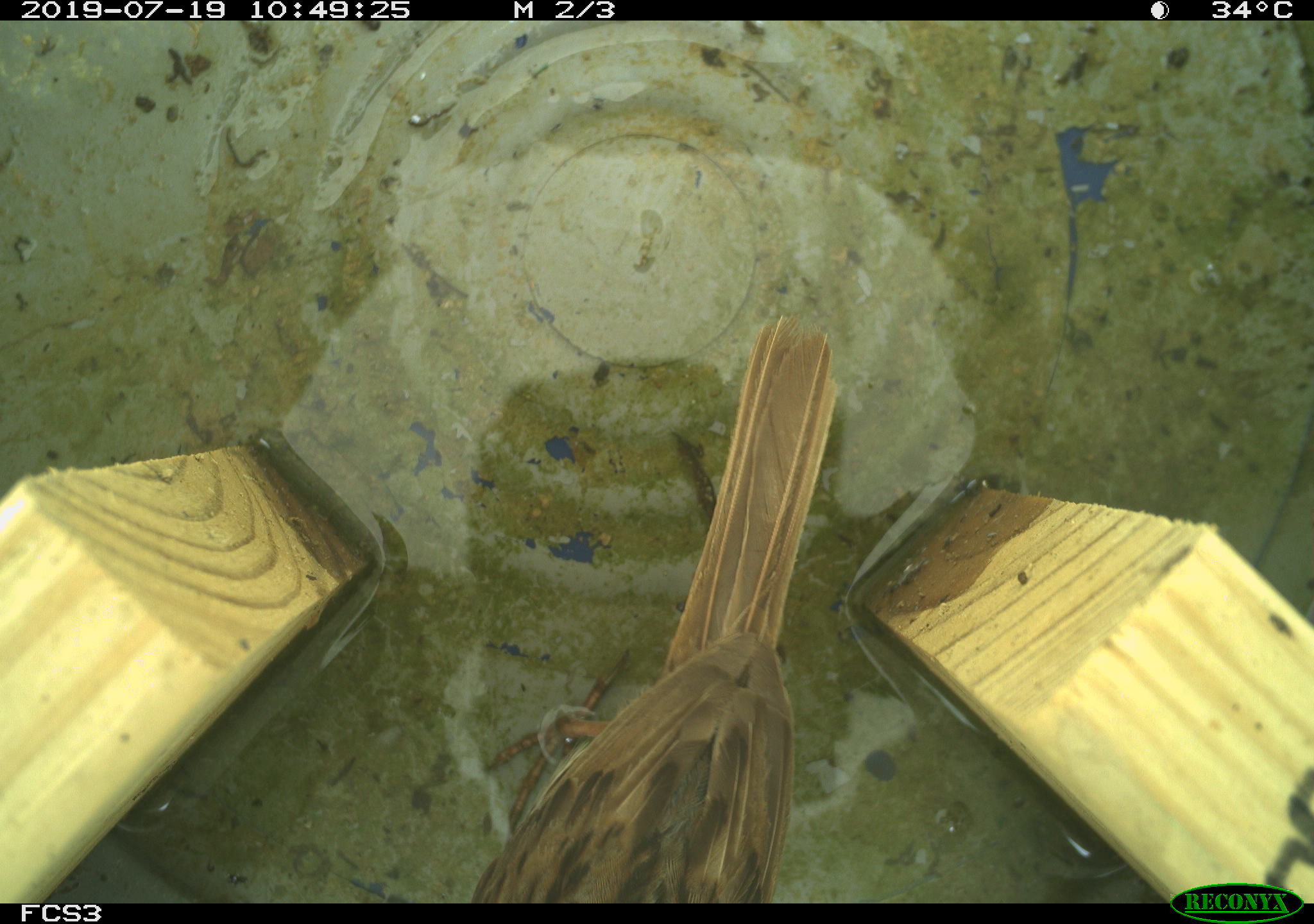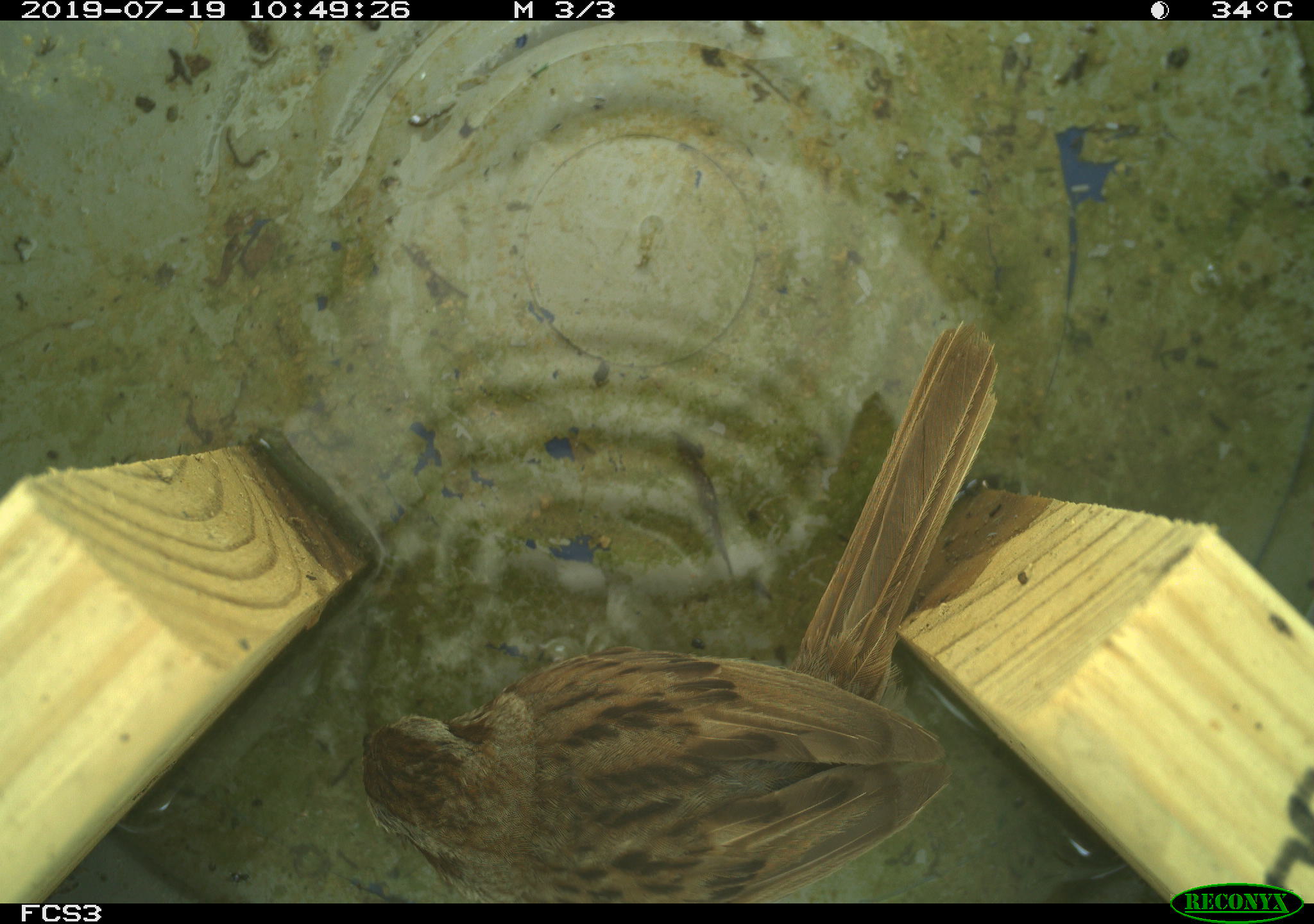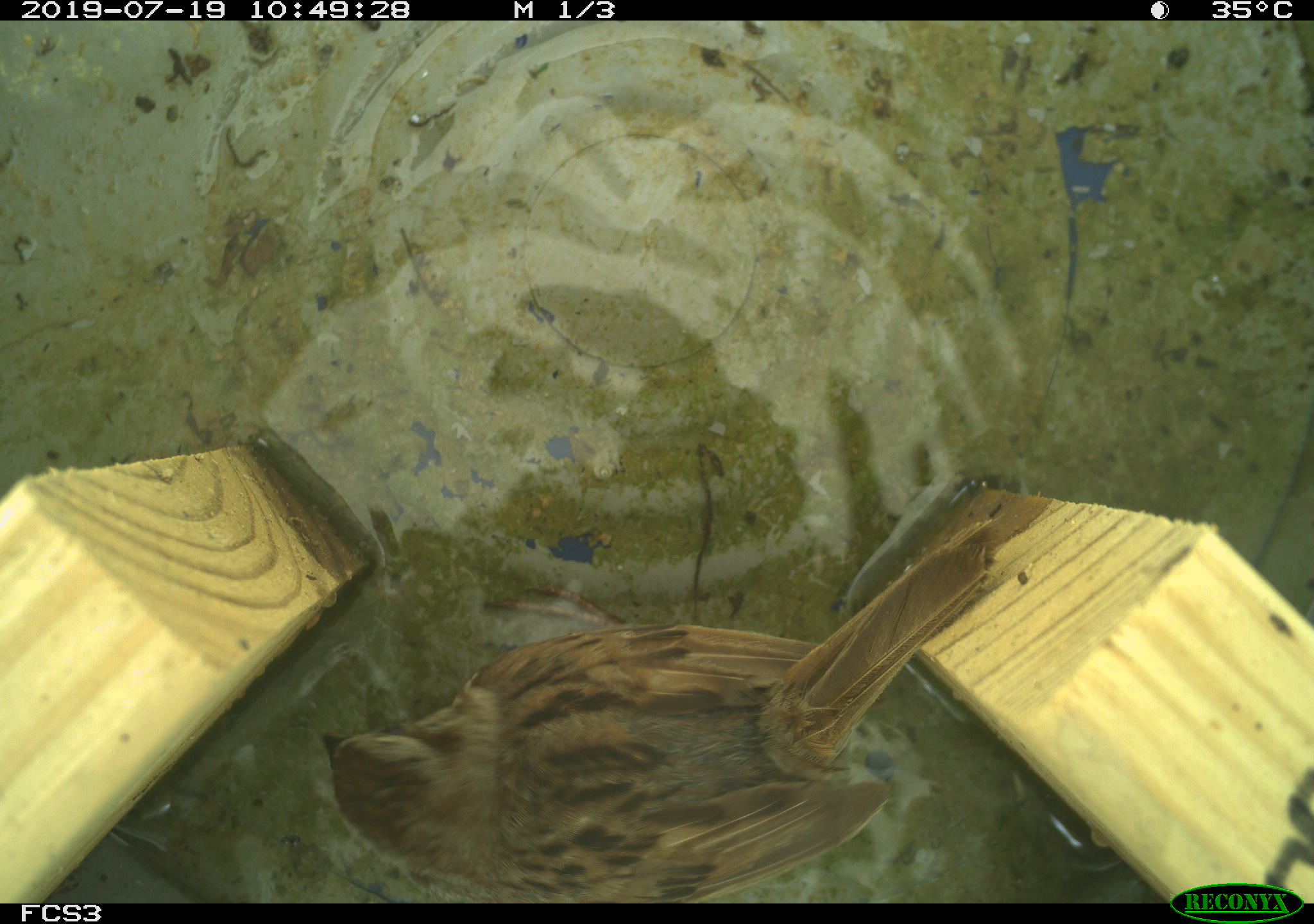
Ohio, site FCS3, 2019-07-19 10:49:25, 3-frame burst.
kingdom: Animalia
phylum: Chordata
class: Aves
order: Passeriformes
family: Passerellidae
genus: Melospiza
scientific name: Melospiza melodia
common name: song sparrow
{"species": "song sparrow (Melospiza melodia)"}